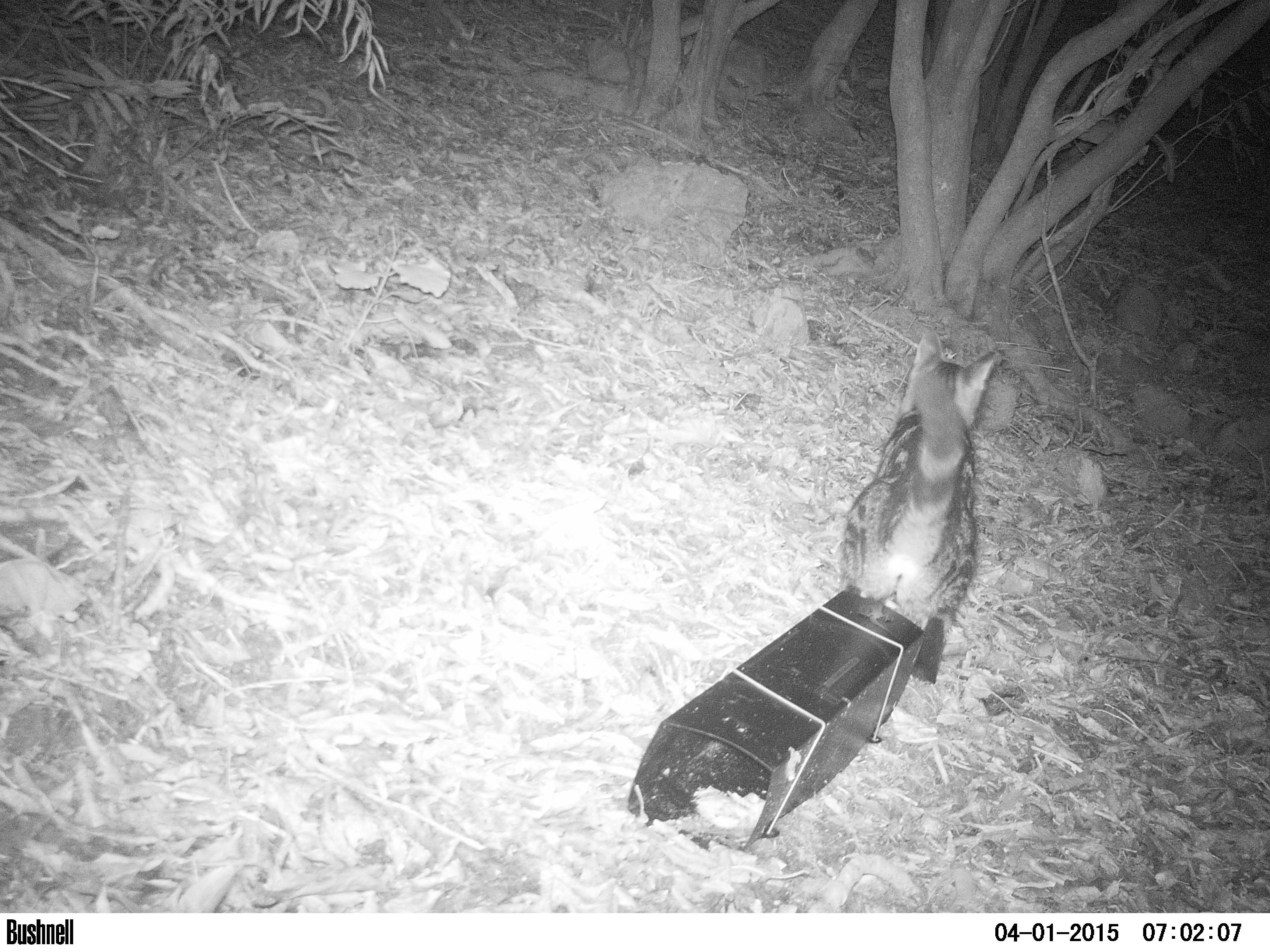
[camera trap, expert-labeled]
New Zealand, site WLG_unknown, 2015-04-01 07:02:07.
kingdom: Animalia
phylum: Chordata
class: Mammalia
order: Carnivora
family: Felidae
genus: Felis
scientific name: Felis catus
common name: domestic cat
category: cat